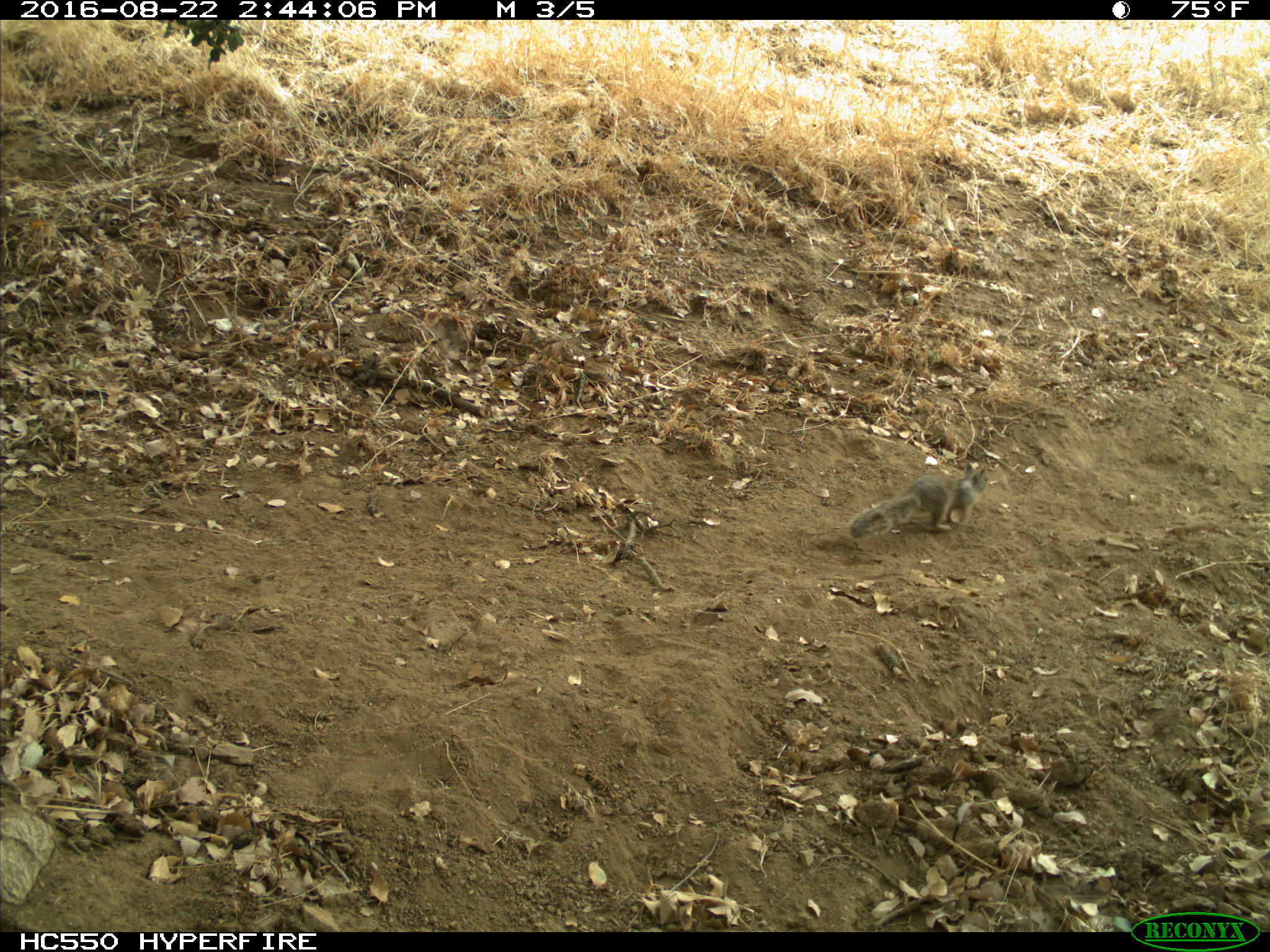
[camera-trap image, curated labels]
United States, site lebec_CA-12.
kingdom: Animalia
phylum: Chordata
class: Mammalia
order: Rodentia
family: Sciuridae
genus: Otospermophilus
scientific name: Otospermophilus beecheyi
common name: california ground squirrel